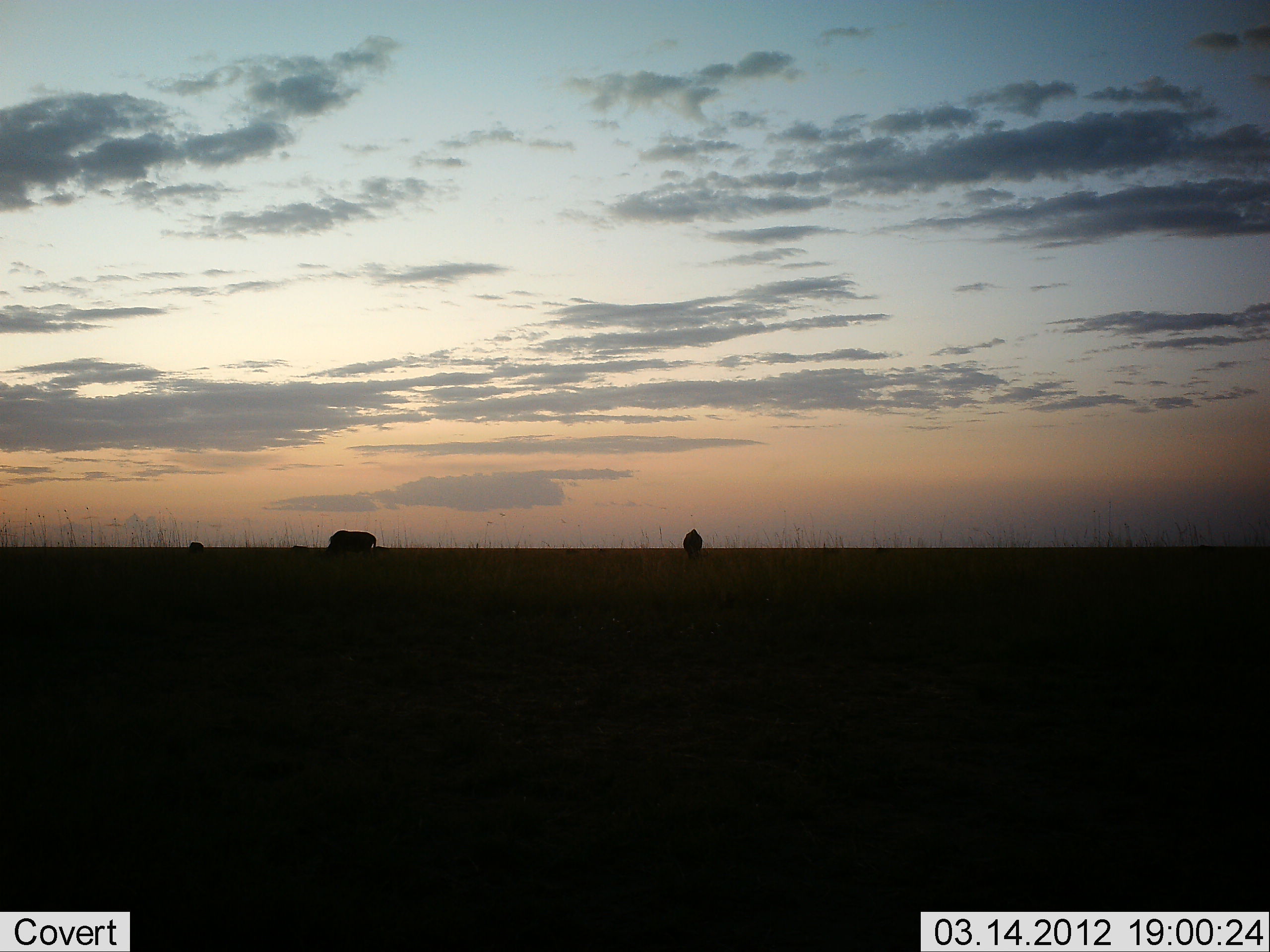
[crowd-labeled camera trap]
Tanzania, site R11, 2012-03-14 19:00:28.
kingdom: Animalia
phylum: Chordata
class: Mammalia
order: Artiodactyla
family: Bovidae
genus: Connochaetes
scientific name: Connochaetes taurinus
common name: blue wildebeest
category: wildebeest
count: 3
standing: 40%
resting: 0%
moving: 0%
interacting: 0%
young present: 0%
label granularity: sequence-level